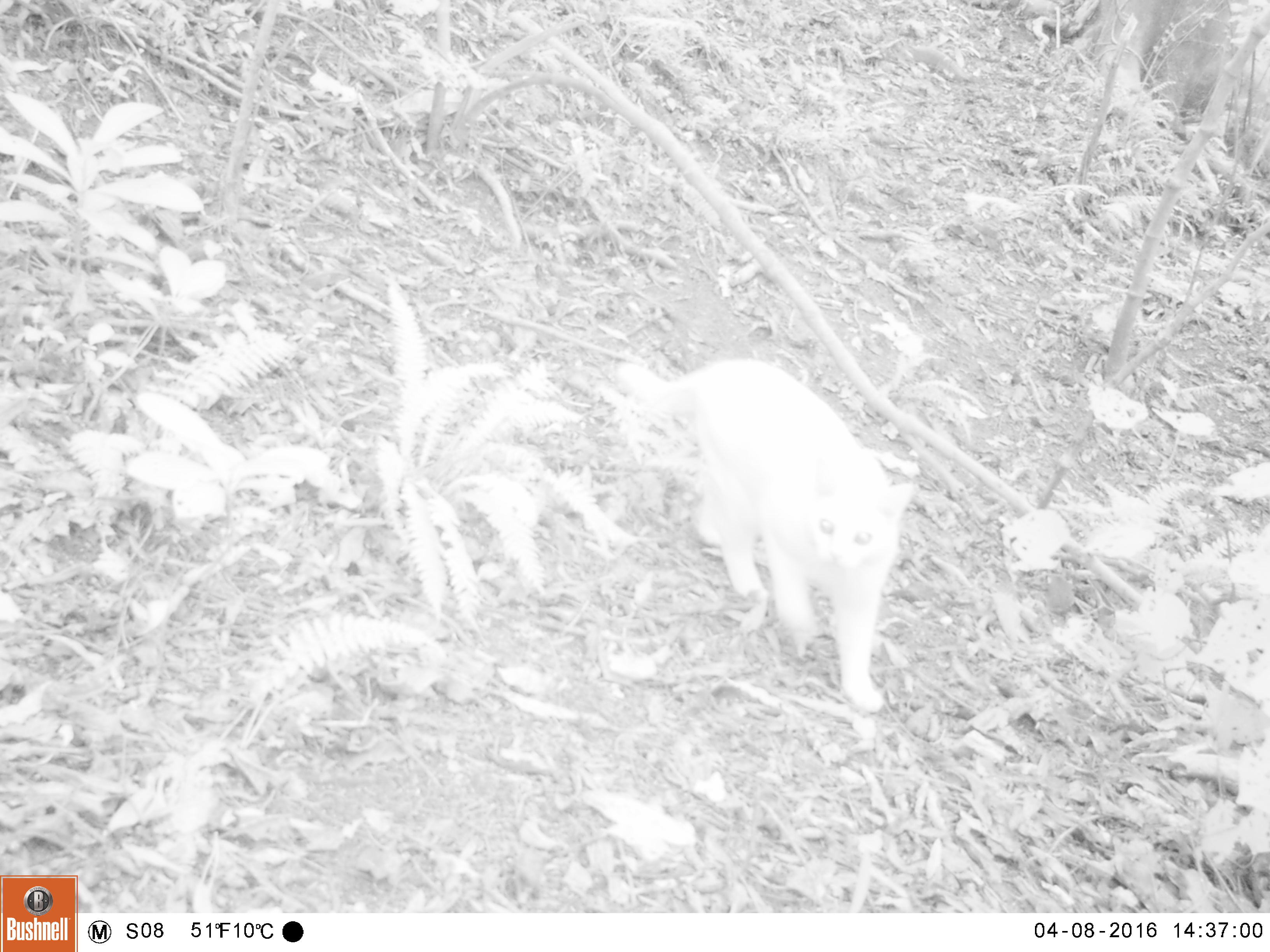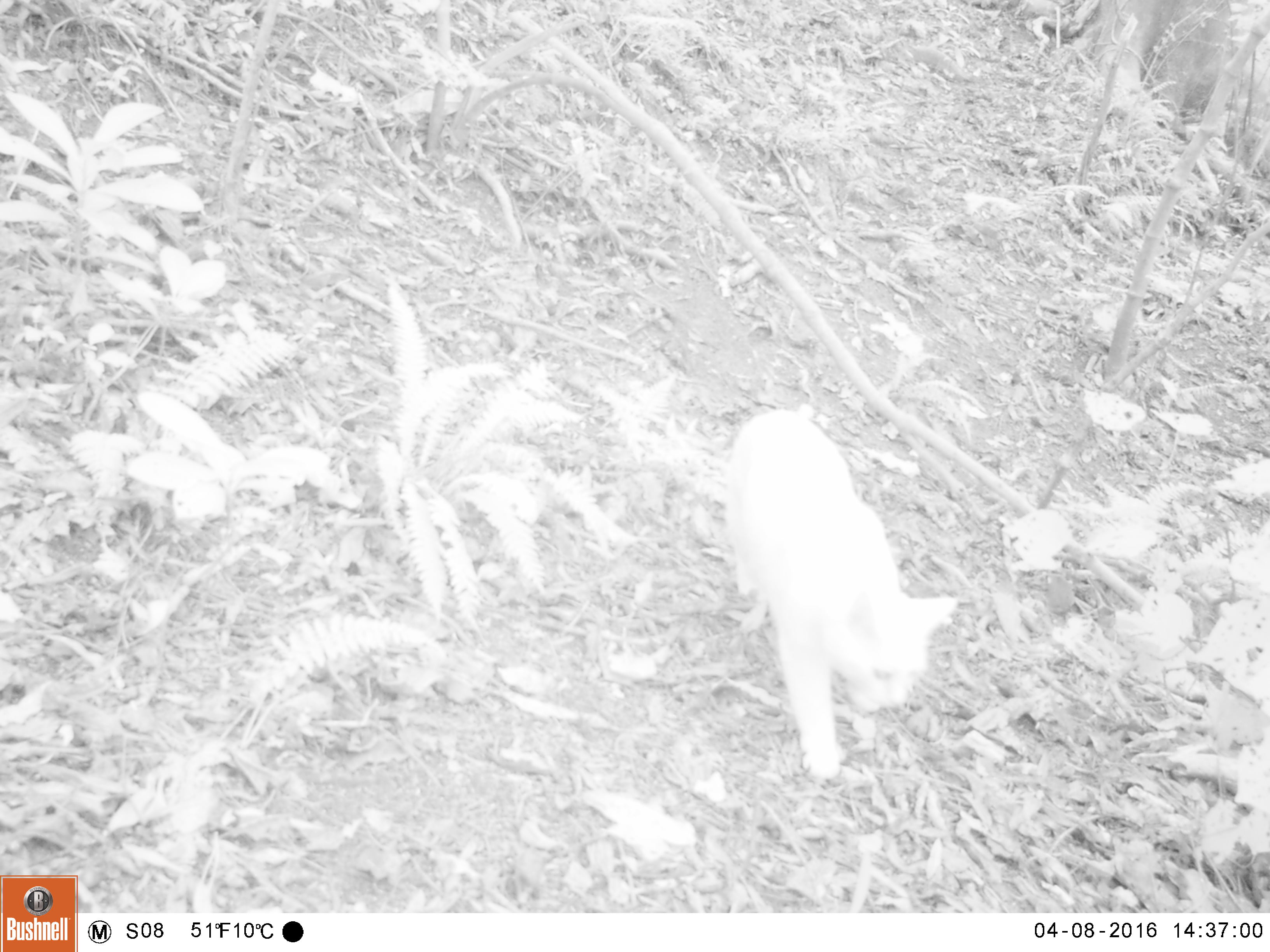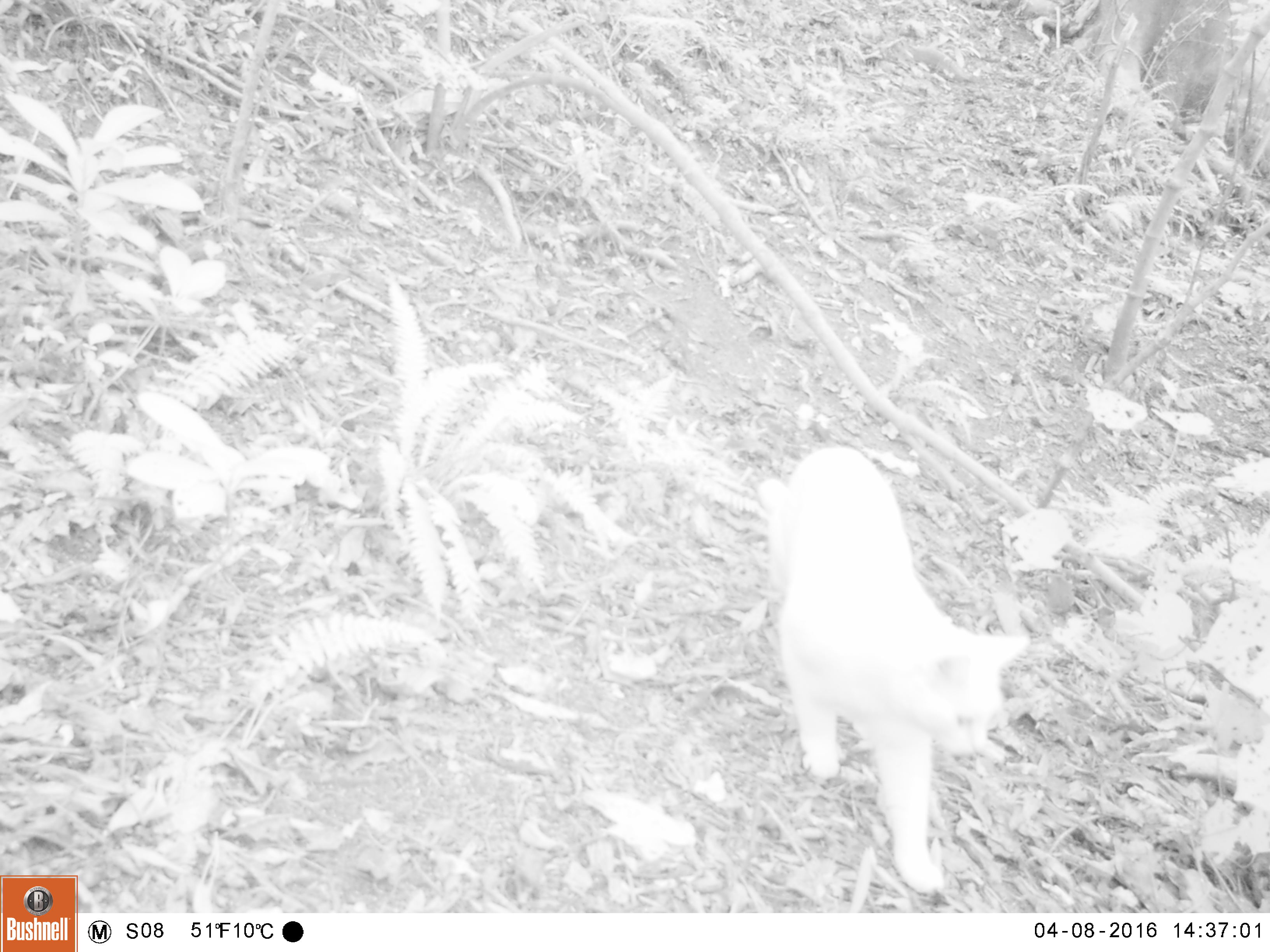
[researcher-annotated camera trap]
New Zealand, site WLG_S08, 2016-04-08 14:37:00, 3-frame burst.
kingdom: Animalia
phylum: Chordata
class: Mammalia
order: Carnivora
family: Felidae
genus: Felis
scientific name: Felis catus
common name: domestic cat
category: cat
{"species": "cat (domestic cat) (Felis catus)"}